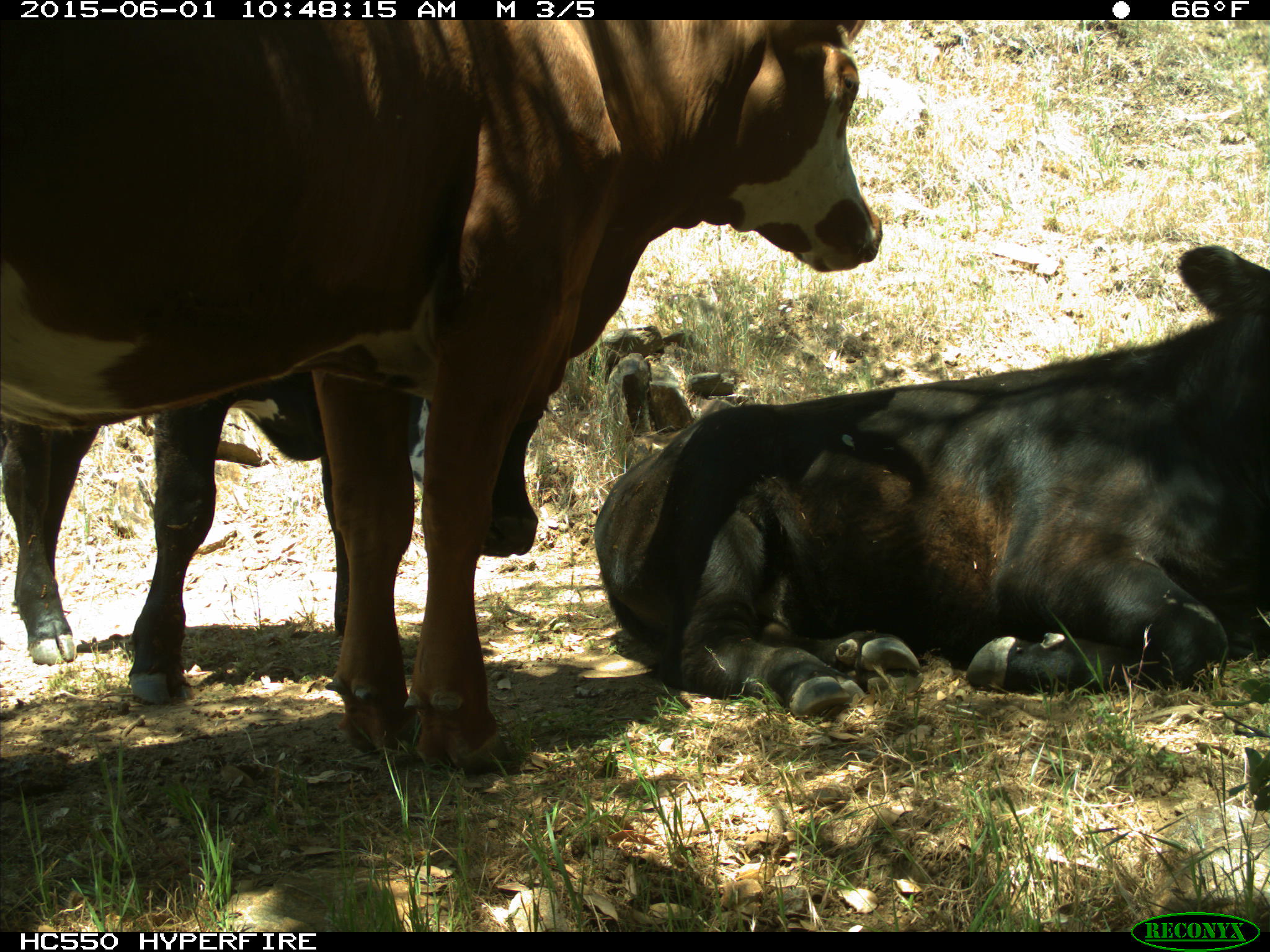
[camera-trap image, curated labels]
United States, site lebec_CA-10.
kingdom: Animalia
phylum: Chordata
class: Mammalia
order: Artiodactyla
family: Bovidae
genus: Bos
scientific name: Bos taurus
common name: domestic cow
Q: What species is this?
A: Bos taurus (domestic cow).